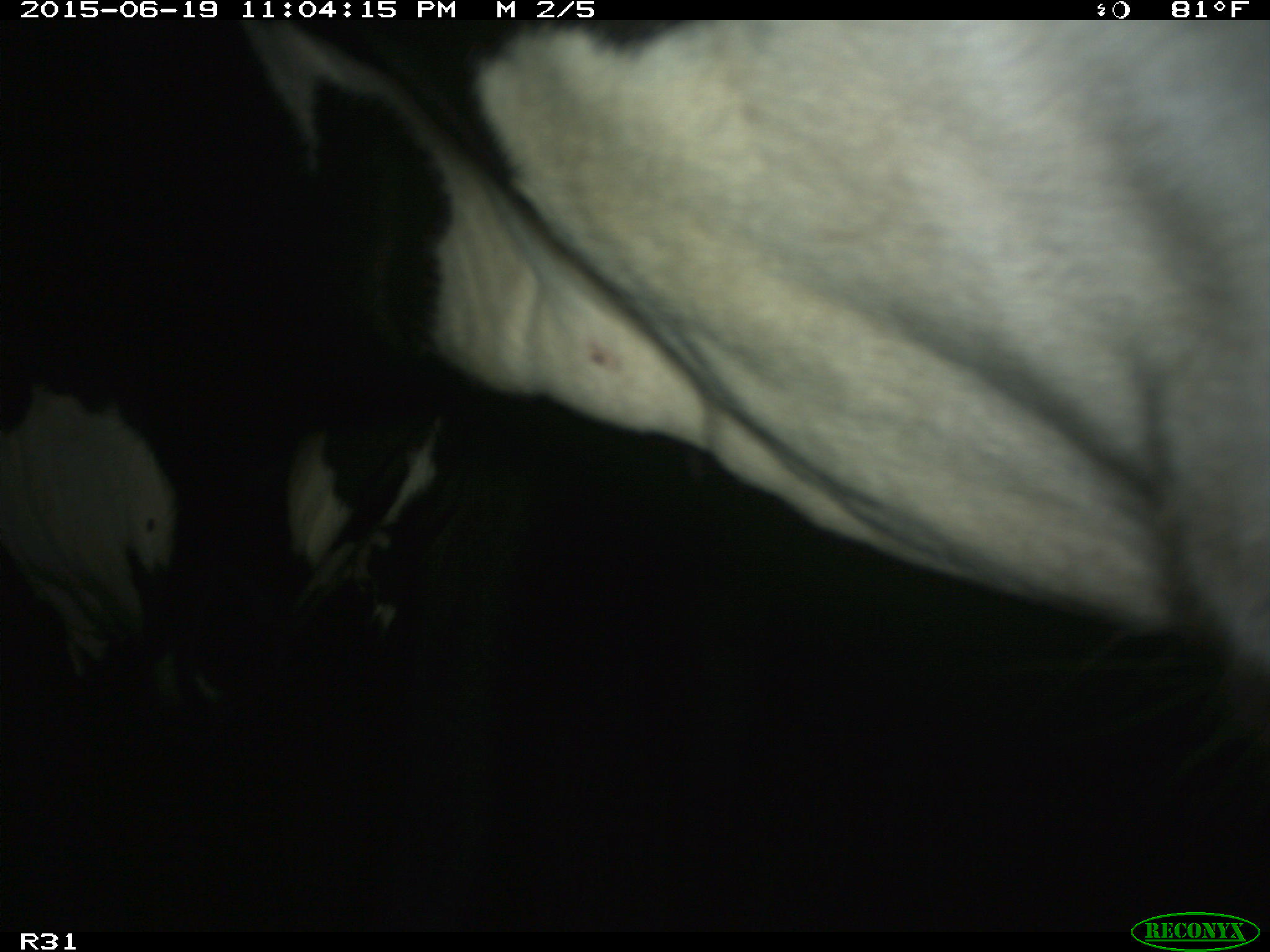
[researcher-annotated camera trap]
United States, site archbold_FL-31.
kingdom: Animalia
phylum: Chordata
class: Mammalia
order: Artiodactyla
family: Bovidae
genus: Bos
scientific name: Bos taurus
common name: domestic cow